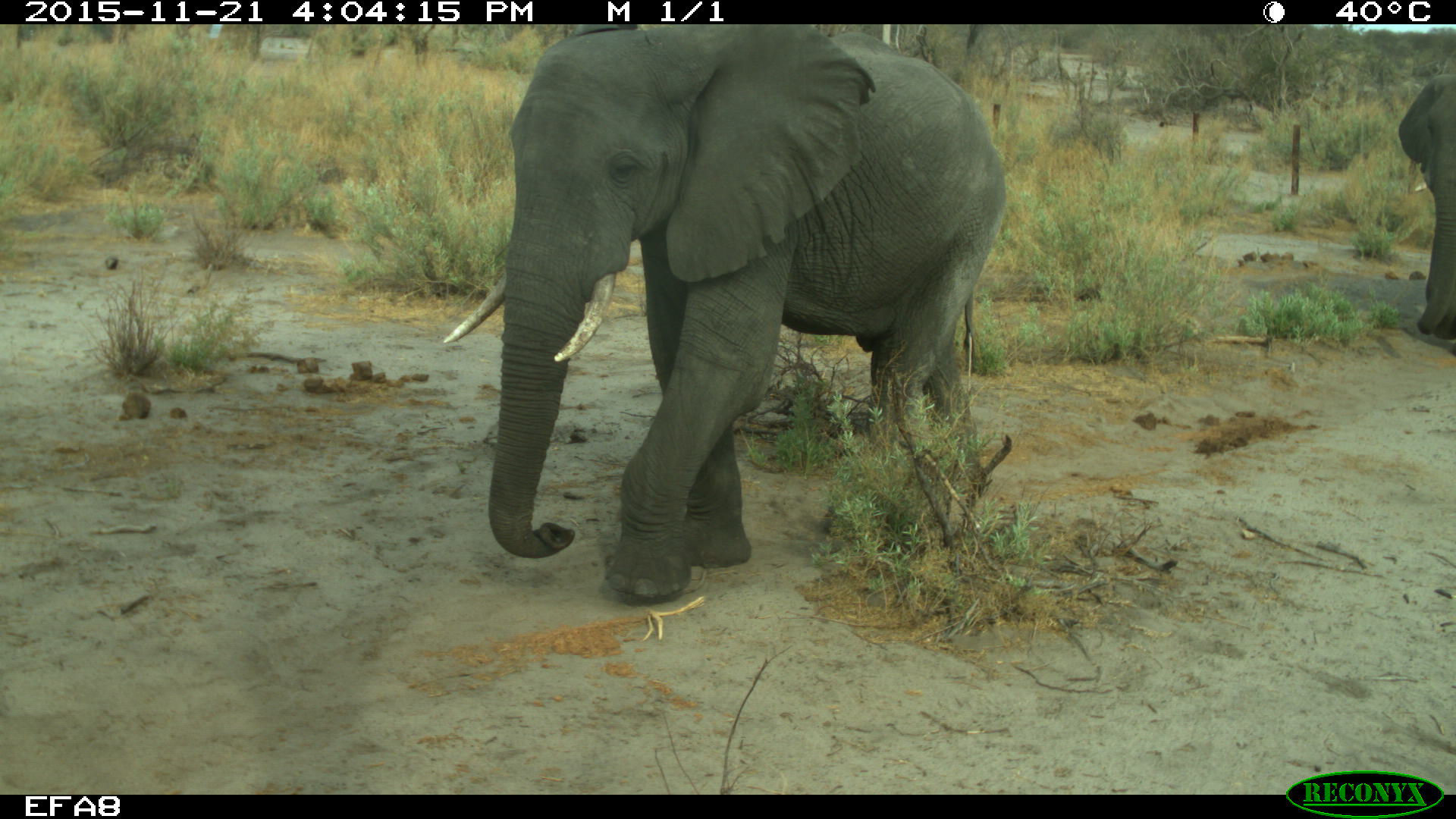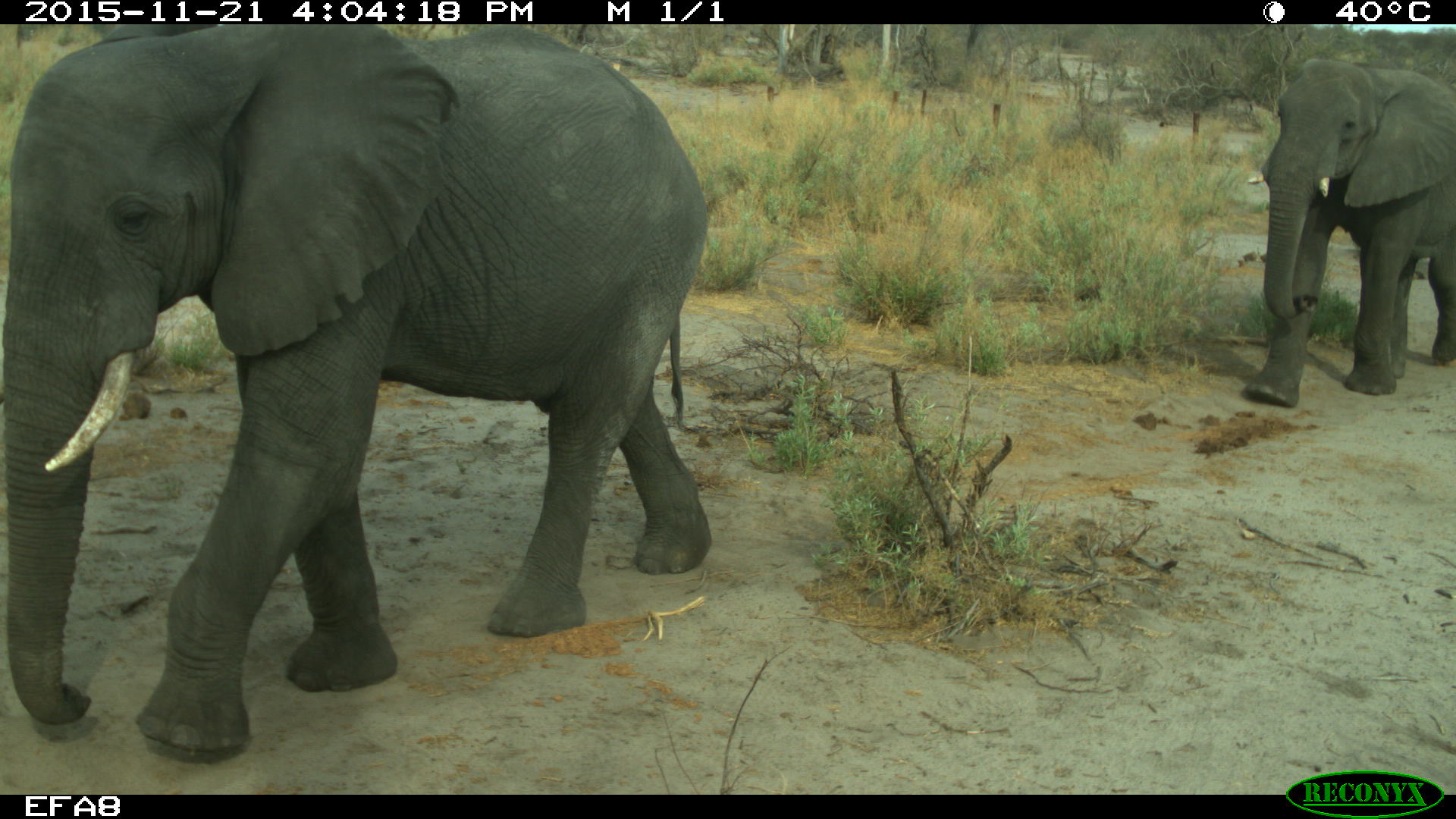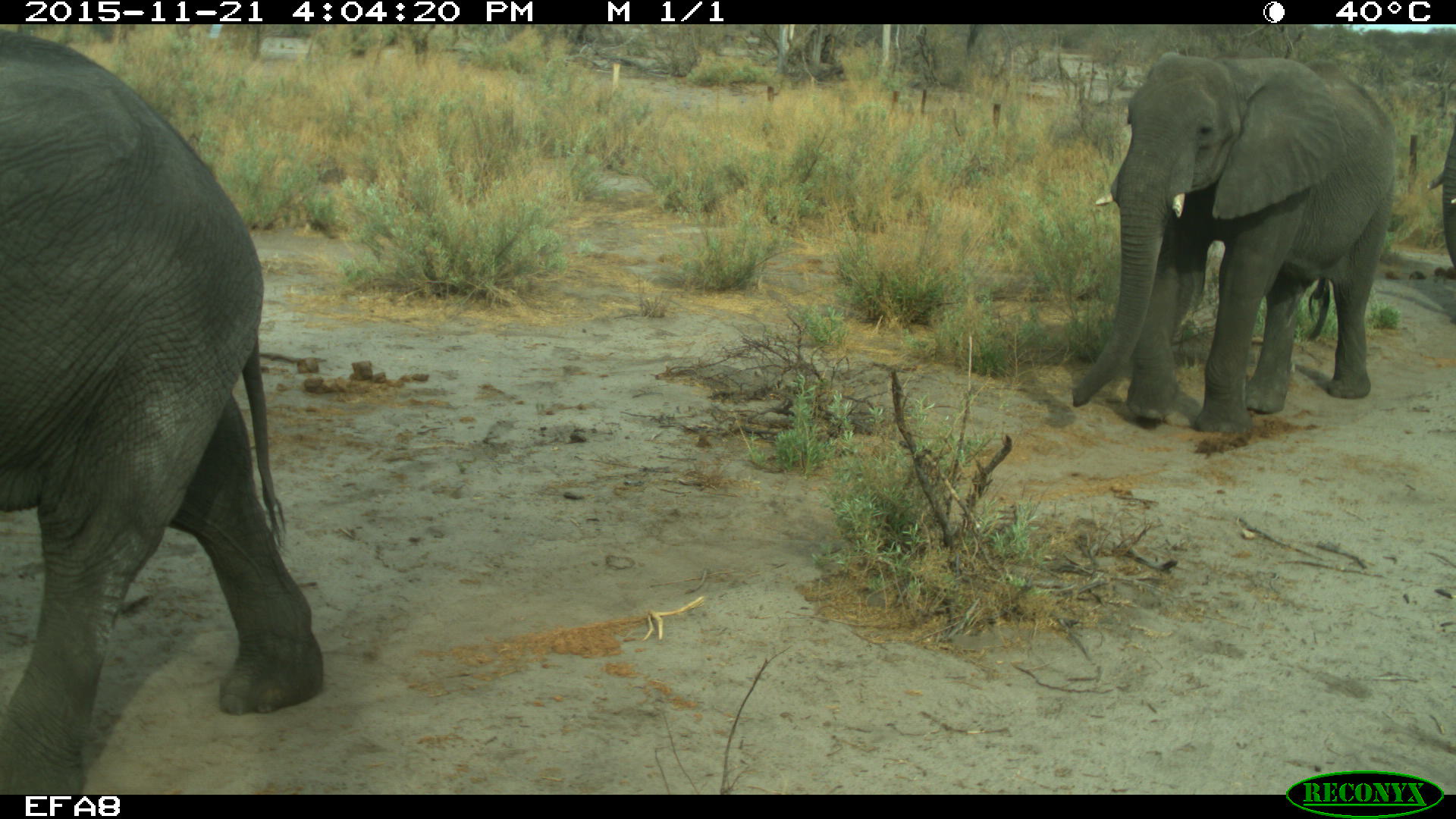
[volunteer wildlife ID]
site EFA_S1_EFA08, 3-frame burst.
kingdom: Animalia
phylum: Chordata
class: Mammalia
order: Proboscidea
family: Elephantidae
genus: Loxodonta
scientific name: Loxodonta africana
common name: african bush elephant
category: elephant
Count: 3.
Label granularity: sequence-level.